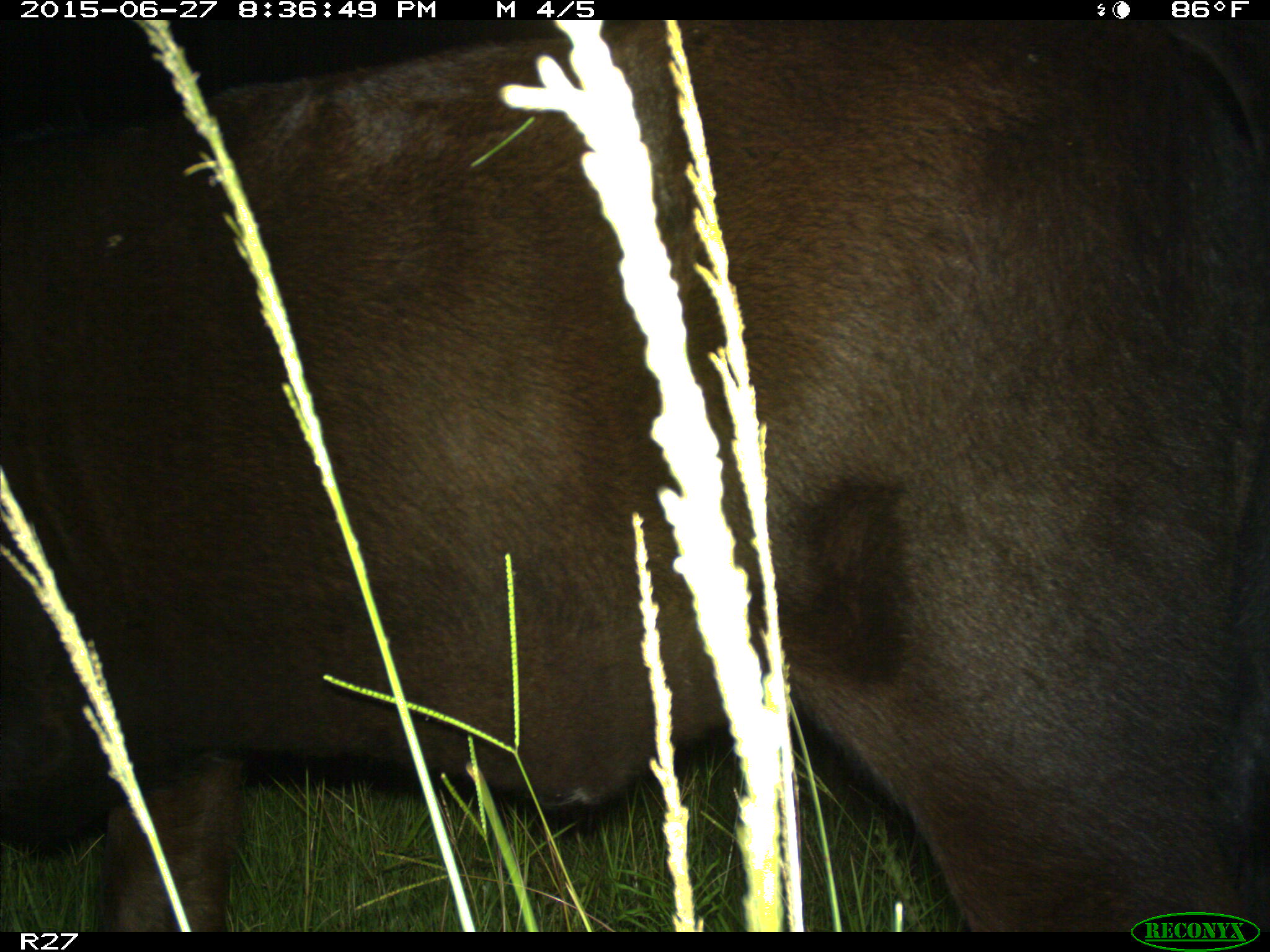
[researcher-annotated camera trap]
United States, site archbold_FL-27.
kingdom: Animalia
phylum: Chordata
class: Mammalia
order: Artiodactyla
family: Bovidae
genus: Bos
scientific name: Bos taurus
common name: domestic cow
Bos taurus (domestic cow).